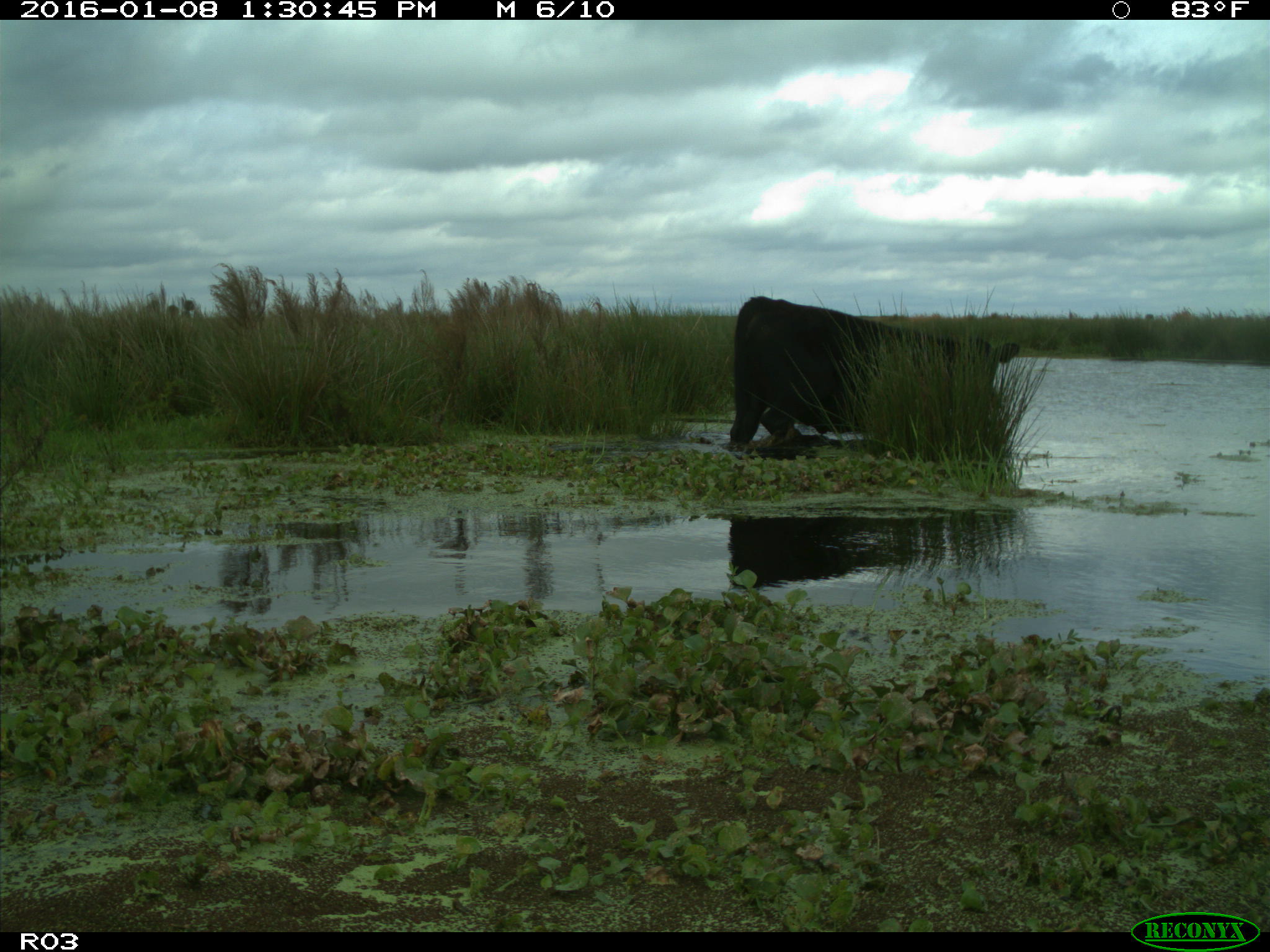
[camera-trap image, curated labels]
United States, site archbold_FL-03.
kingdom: Animalia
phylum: Chordata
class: Mammalia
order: Artiodactyla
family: Bovidae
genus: Bos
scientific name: Bos taurus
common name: domestic cow